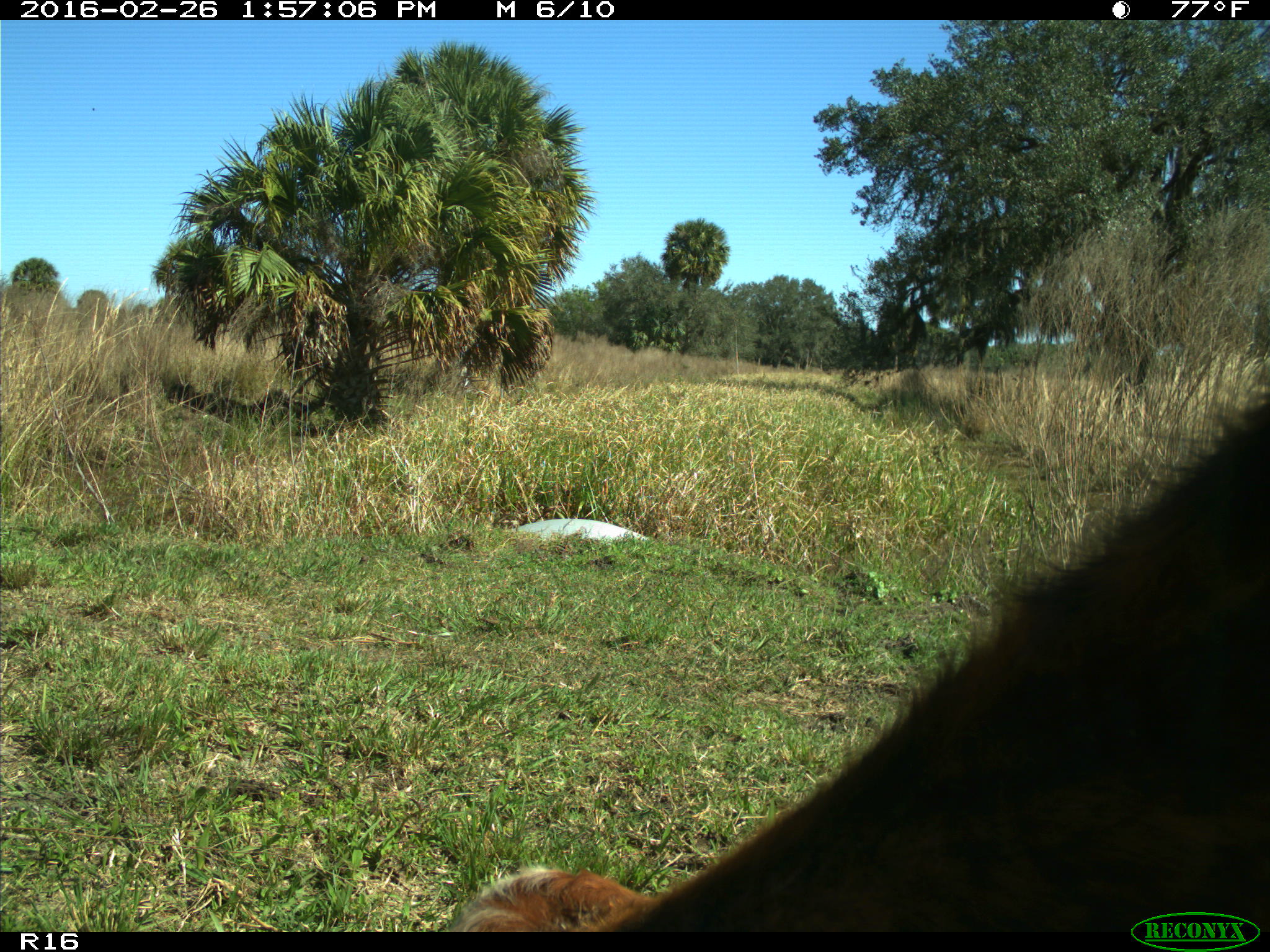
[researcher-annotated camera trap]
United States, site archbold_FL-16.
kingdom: Animalia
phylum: Chordata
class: Mammalia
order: Artiodactyla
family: Bovidae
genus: Bos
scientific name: Bos taurus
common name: domestic cow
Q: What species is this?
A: Bos taurus (domestic cow).